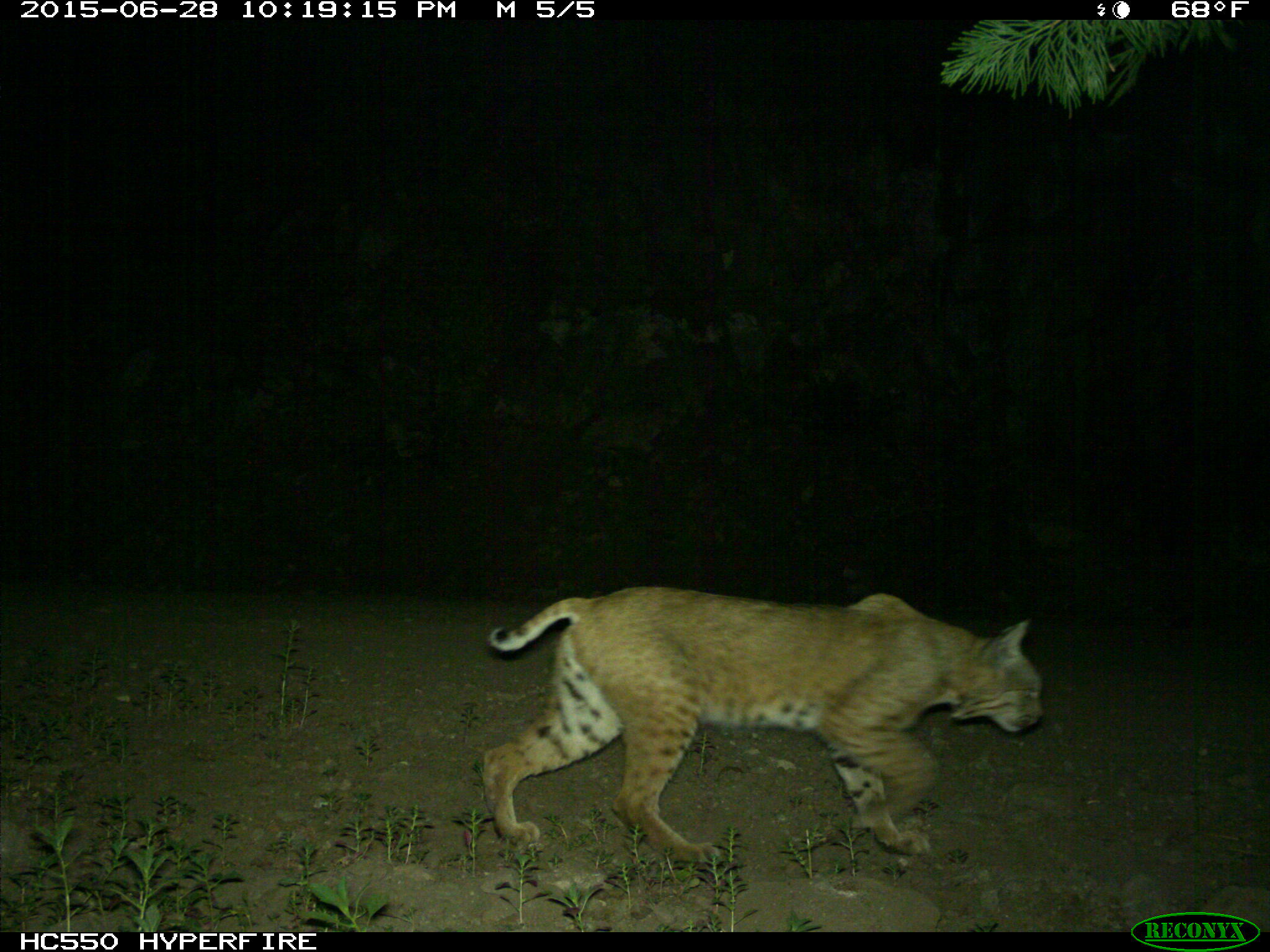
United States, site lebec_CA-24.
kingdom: Animalia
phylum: Chordata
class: Mammalia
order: Carnivora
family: Felidae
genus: Lynx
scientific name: Lynx rufus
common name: bobcat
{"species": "Lynx rufus (bobcat)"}